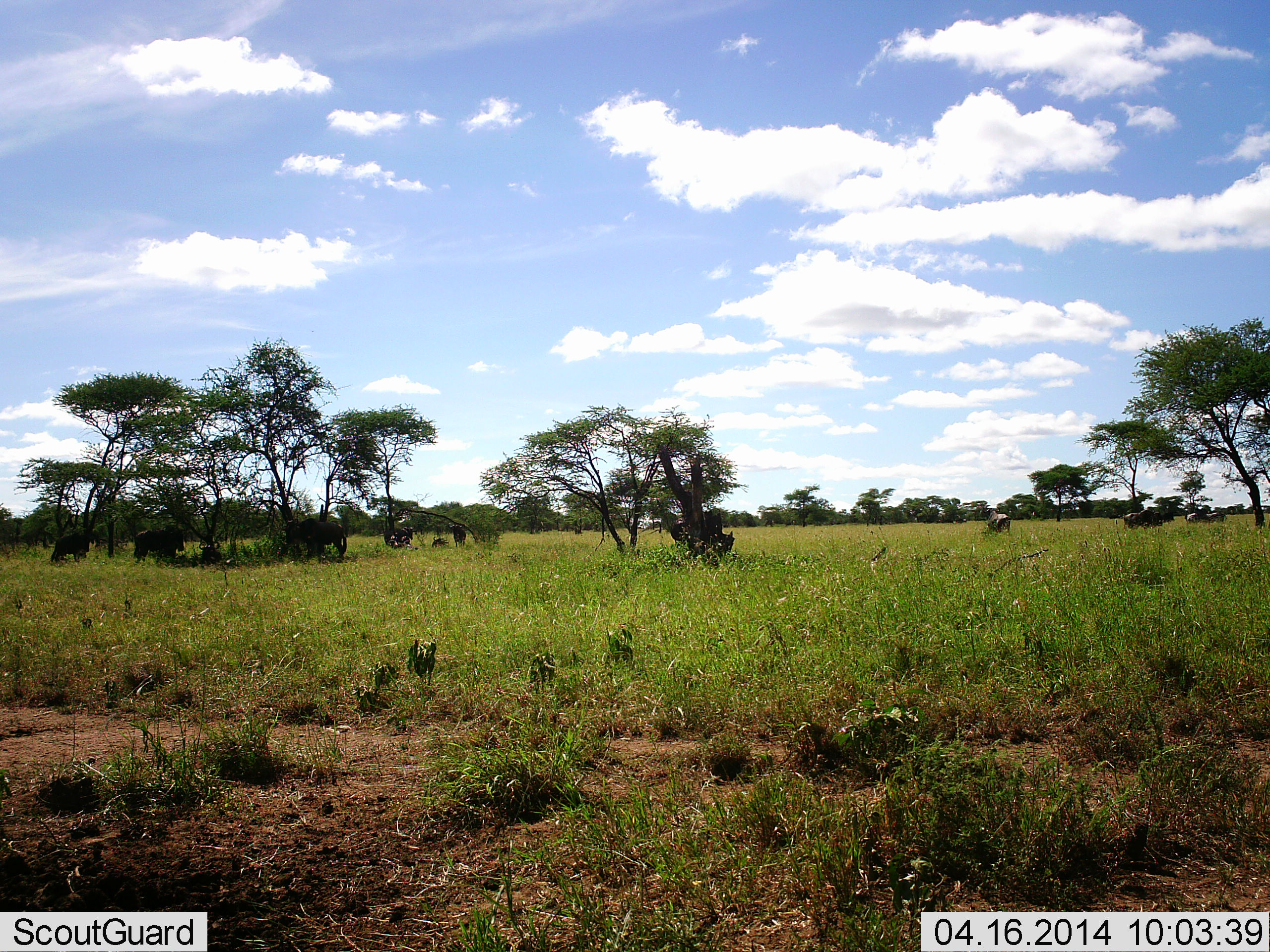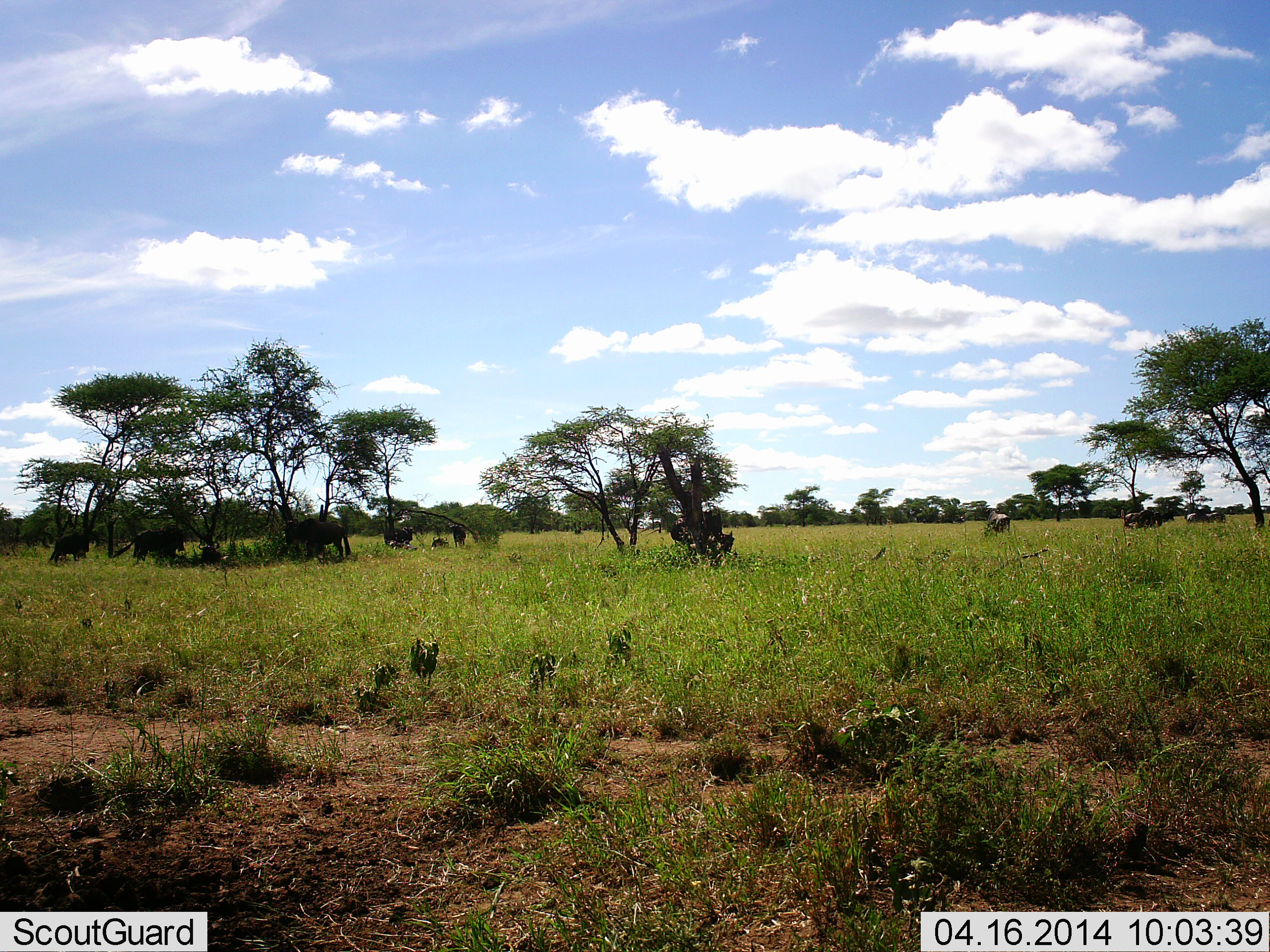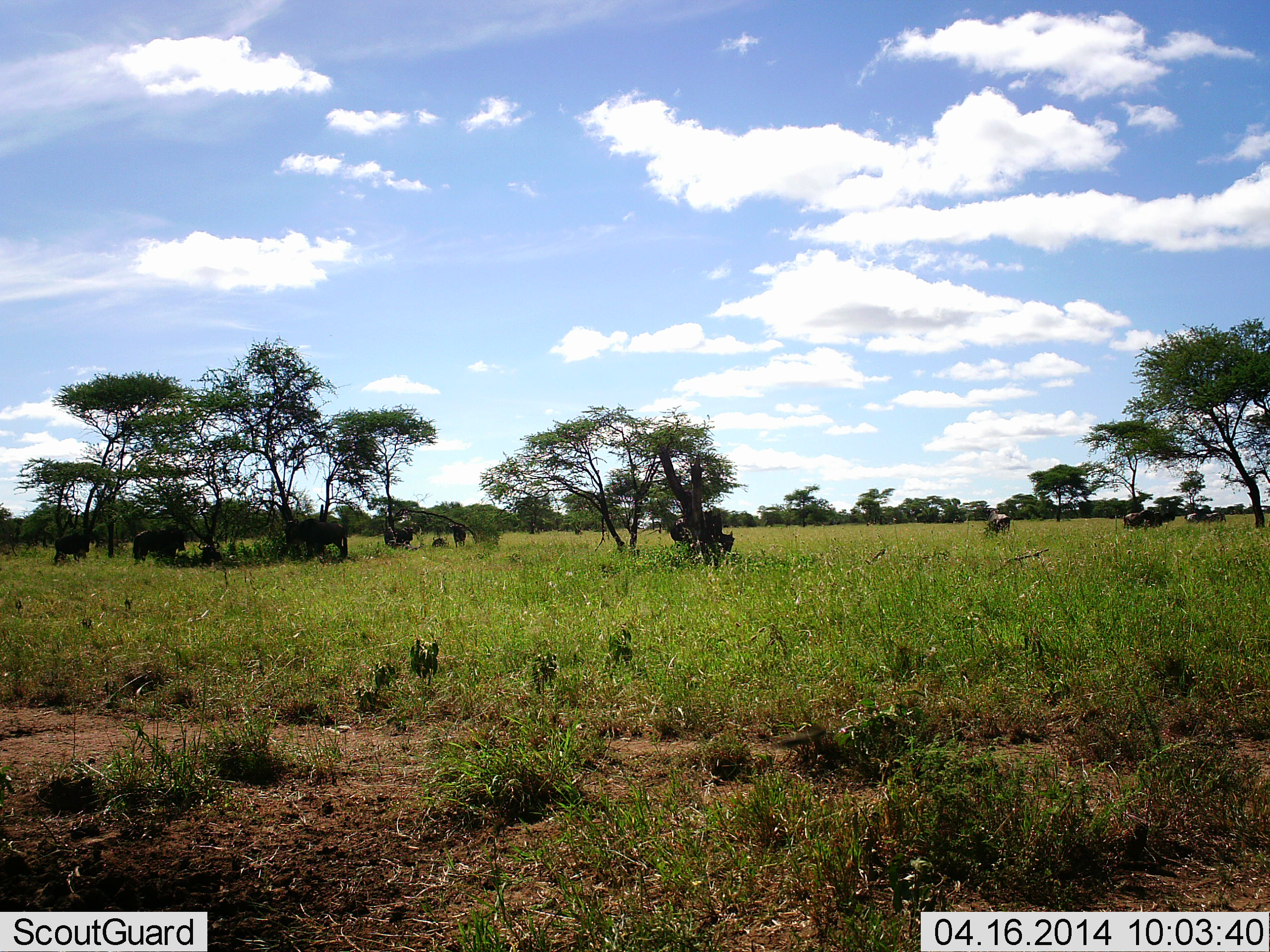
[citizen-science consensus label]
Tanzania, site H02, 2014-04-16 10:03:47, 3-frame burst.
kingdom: Animalia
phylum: Chordata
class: Mammalia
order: Artiodactyla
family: Bovidae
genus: Connochaetes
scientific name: Connochaetes taurinus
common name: blue wildebeest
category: wildebeest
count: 7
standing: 89%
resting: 33%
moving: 0%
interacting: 0%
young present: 0%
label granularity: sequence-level